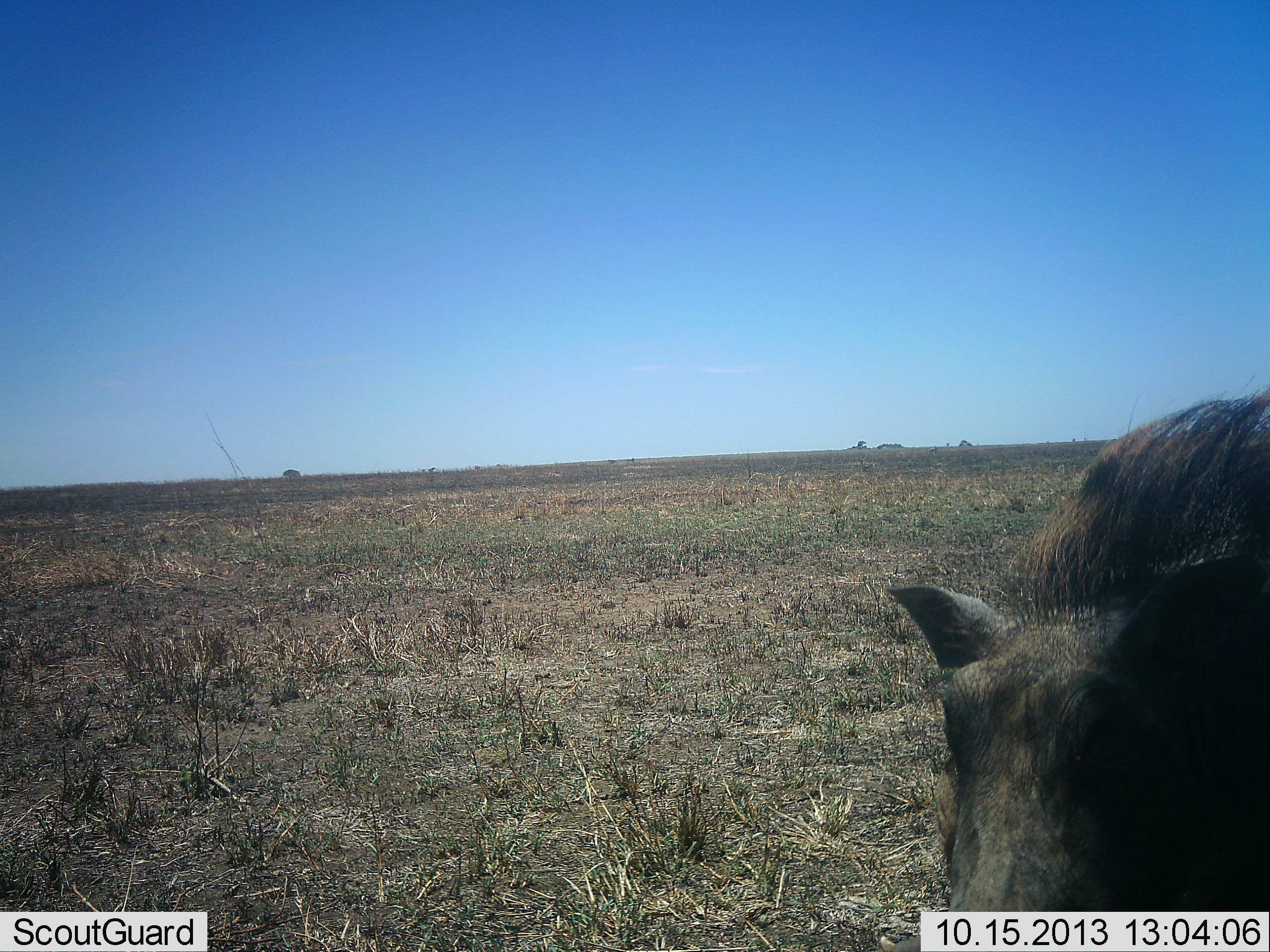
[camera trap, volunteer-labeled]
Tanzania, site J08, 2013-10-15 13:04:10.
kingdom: Animalia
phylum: Chordata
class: Mammalia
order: Artiodactyla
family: Suidae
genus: Phacochoerus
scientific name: Phacochoerus africanus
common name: warthog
Warthog (Phacochoerus africanus), count 1. Behavior (volunteer vote fractions): standing 81%, resting 5%, moving 0%, interacting 5%. Young present (vote fraction): 0%. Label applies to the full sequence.